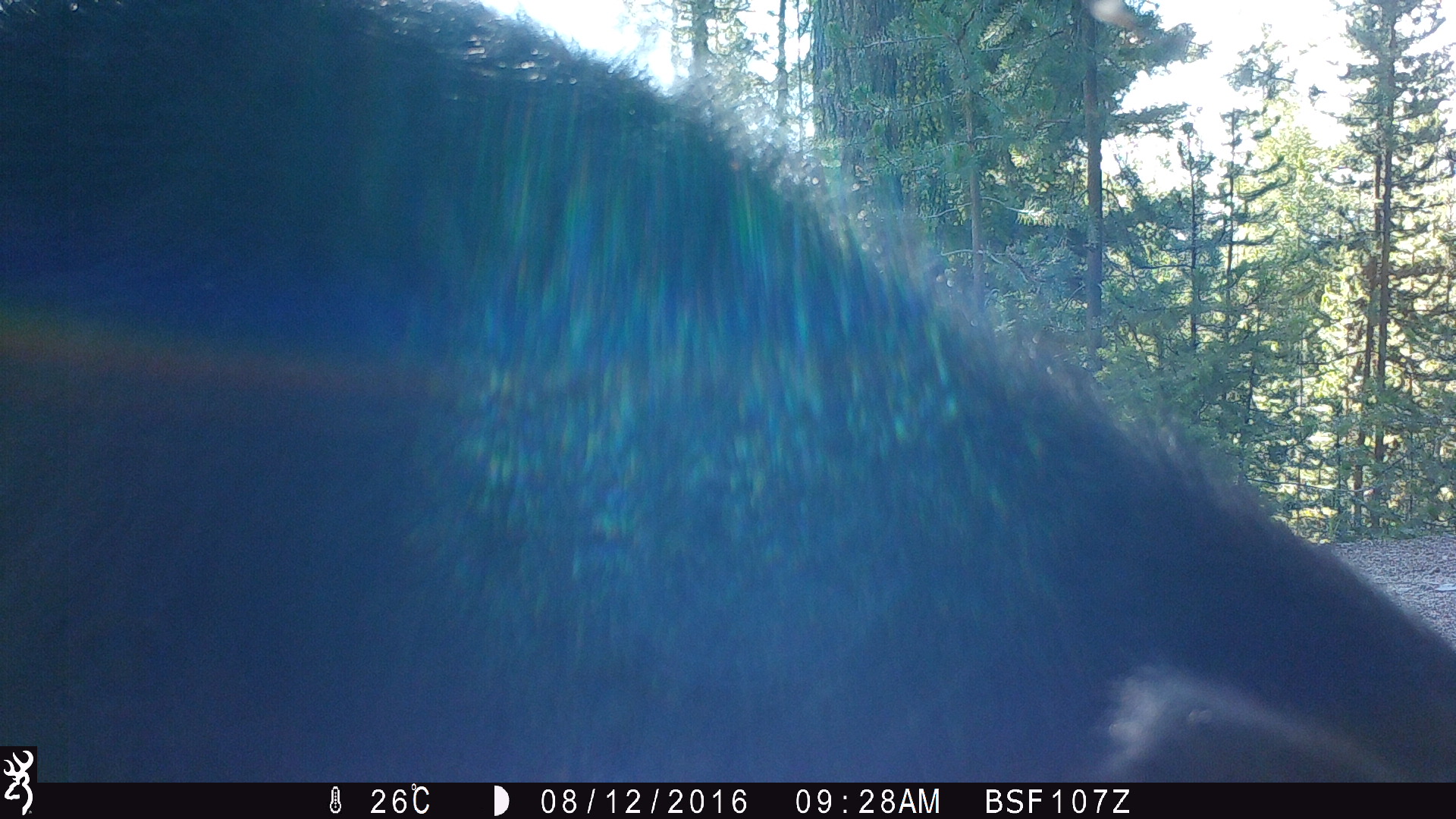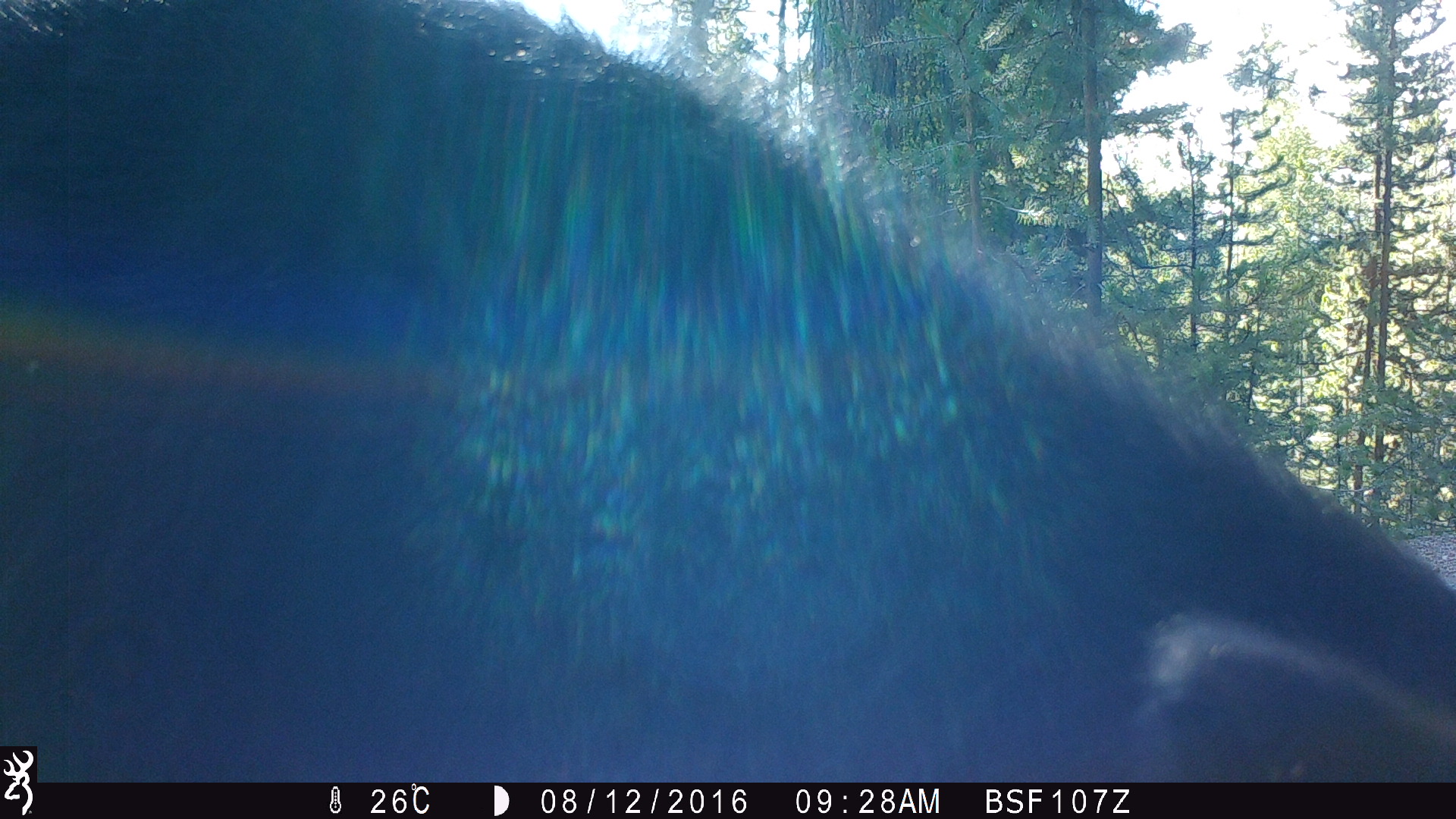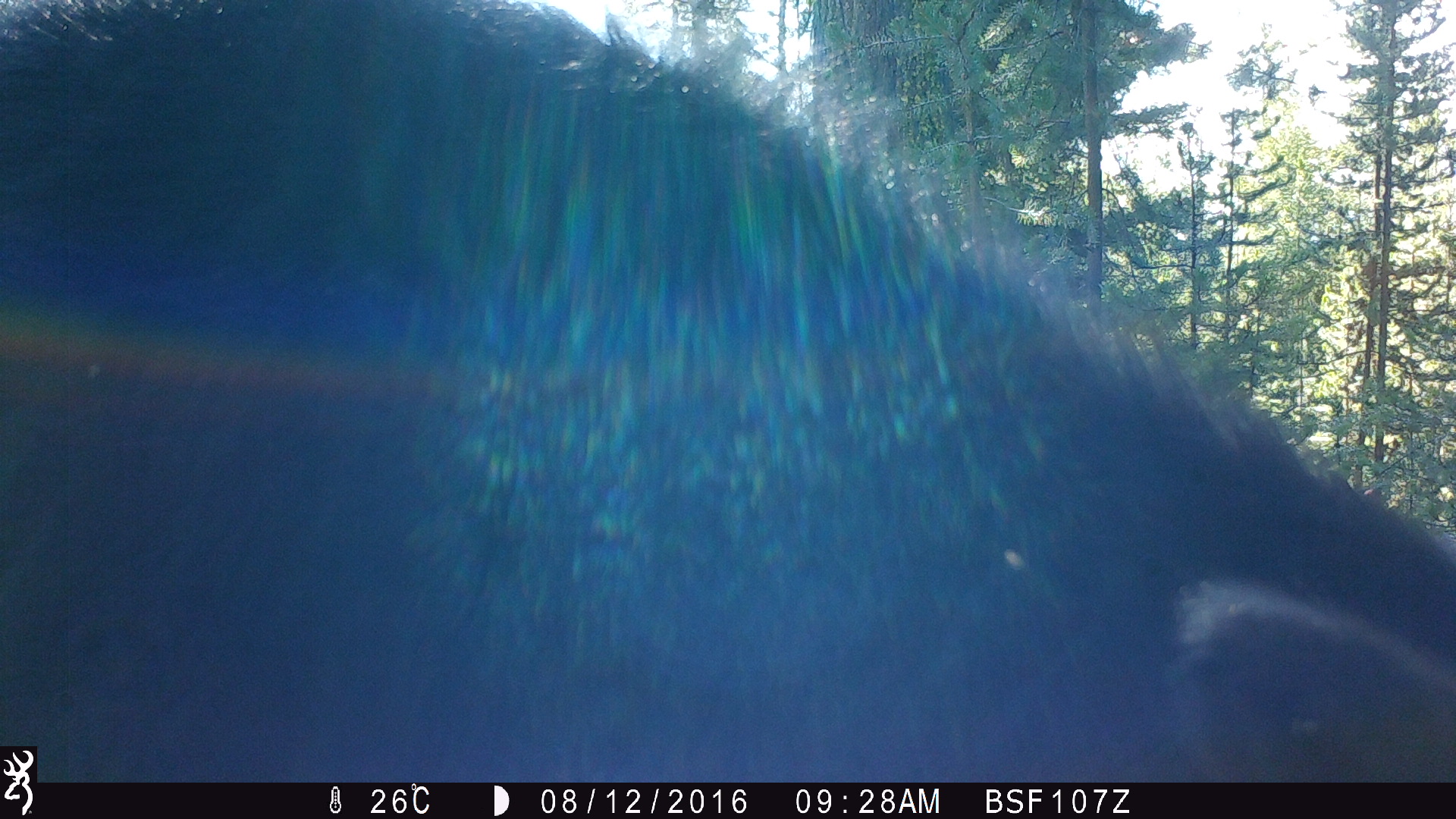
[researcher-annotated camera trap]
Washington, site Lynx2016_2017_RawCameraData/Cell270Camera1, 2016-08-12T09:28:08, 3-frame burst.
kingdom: Animalia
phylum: Chordata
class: Mammalia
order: Artiodactyla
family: Bovidae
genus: Bos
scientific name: Bos taurus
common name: domestic cattle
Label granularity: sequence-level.